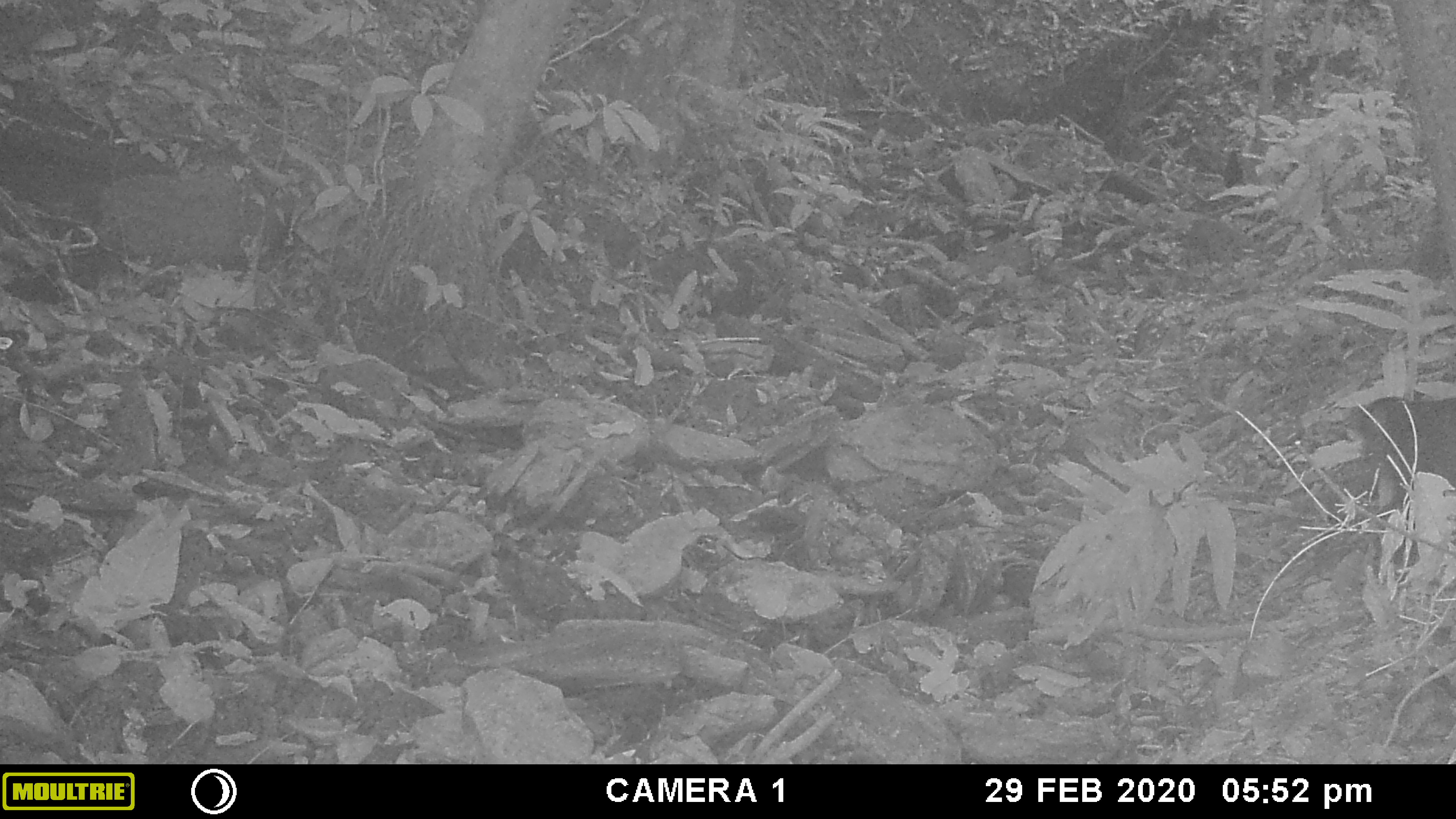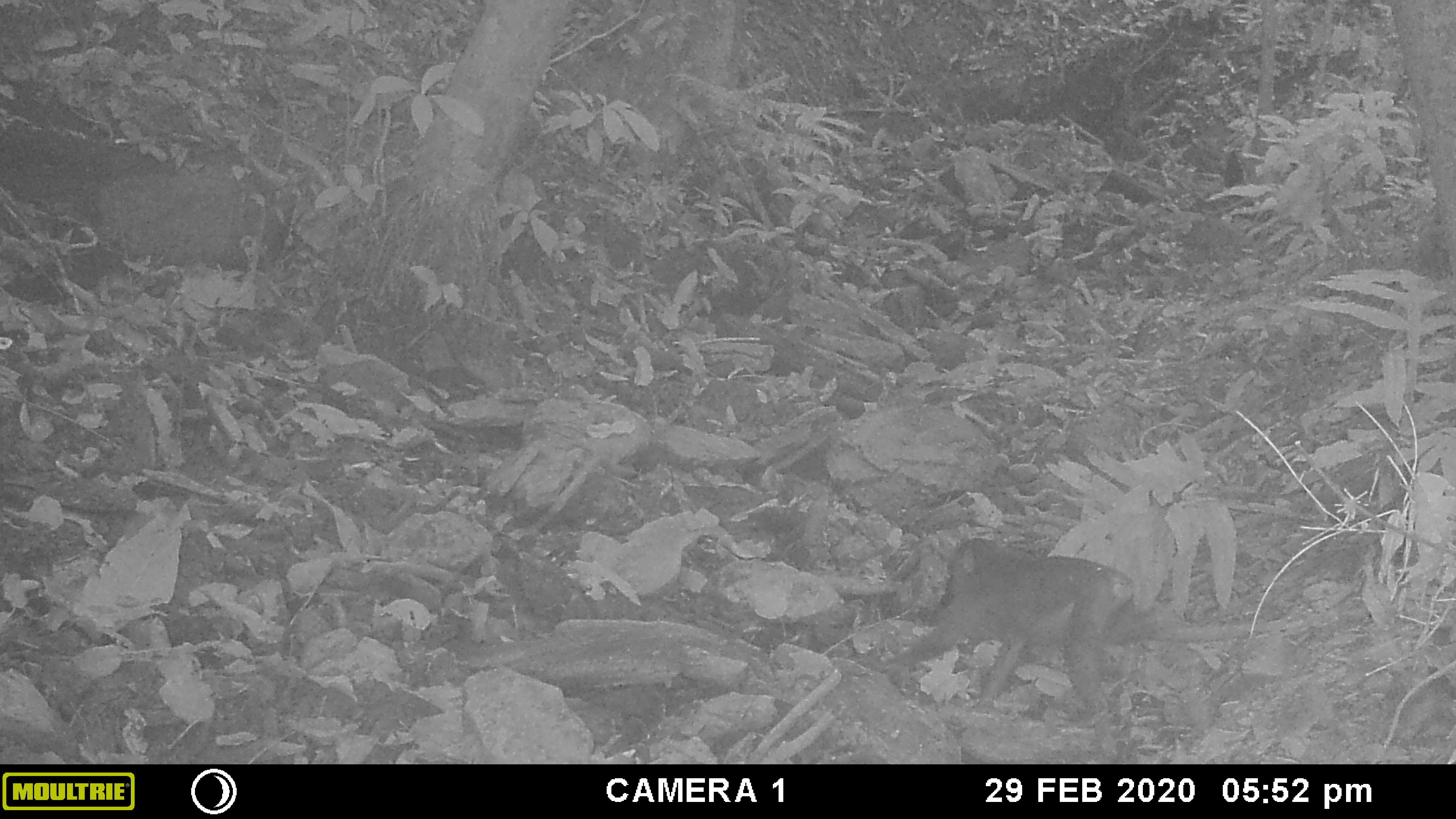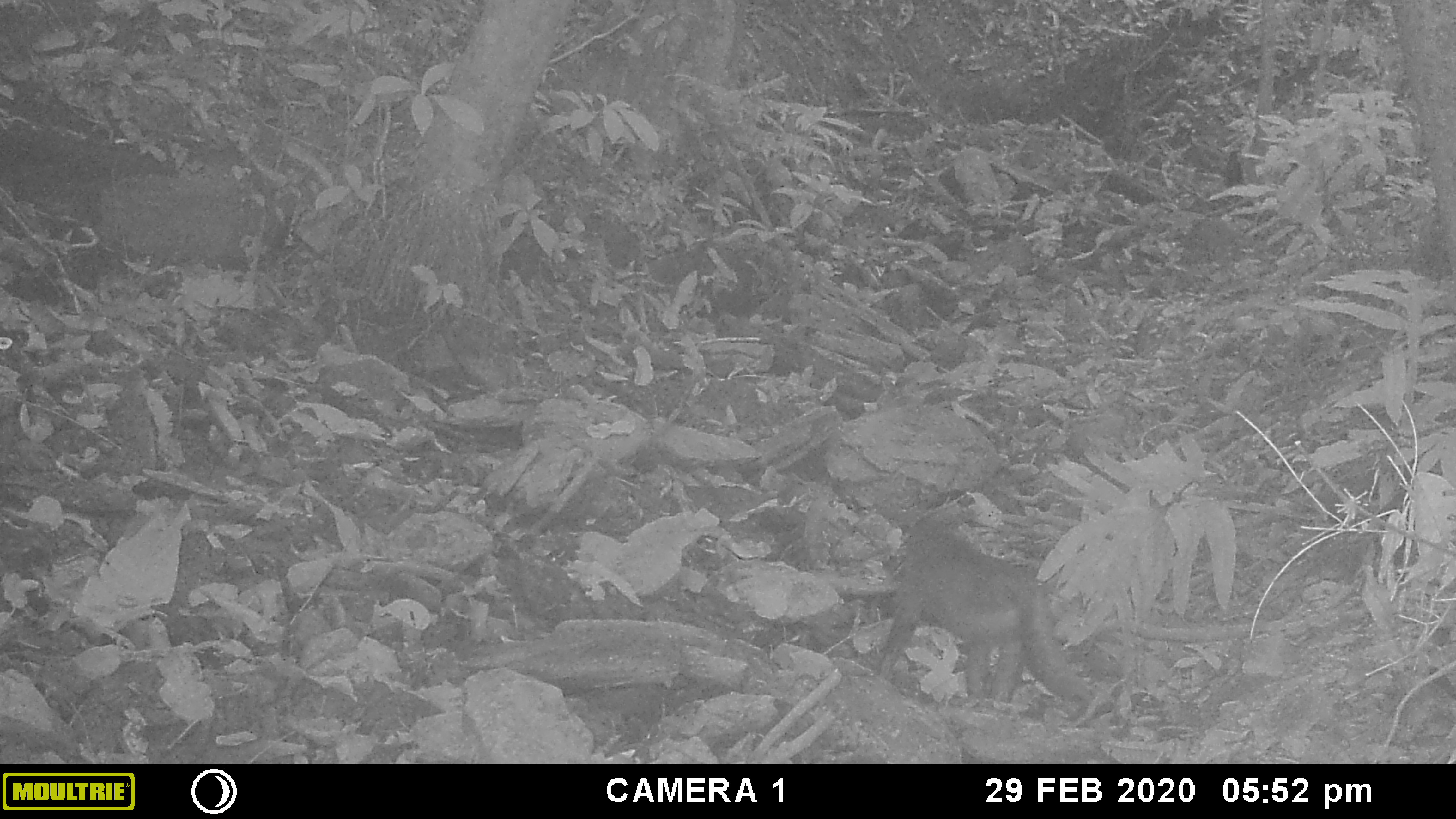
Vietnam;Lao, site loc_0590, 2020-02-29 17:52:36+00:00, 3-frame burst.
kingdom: Animalia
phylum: Chordata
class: Mammalia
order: Primates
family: Cercopithecidae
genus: Macaca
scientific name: Macaca arctoides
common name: stump-tailed macaque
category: stump tailed macaque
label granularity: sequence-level